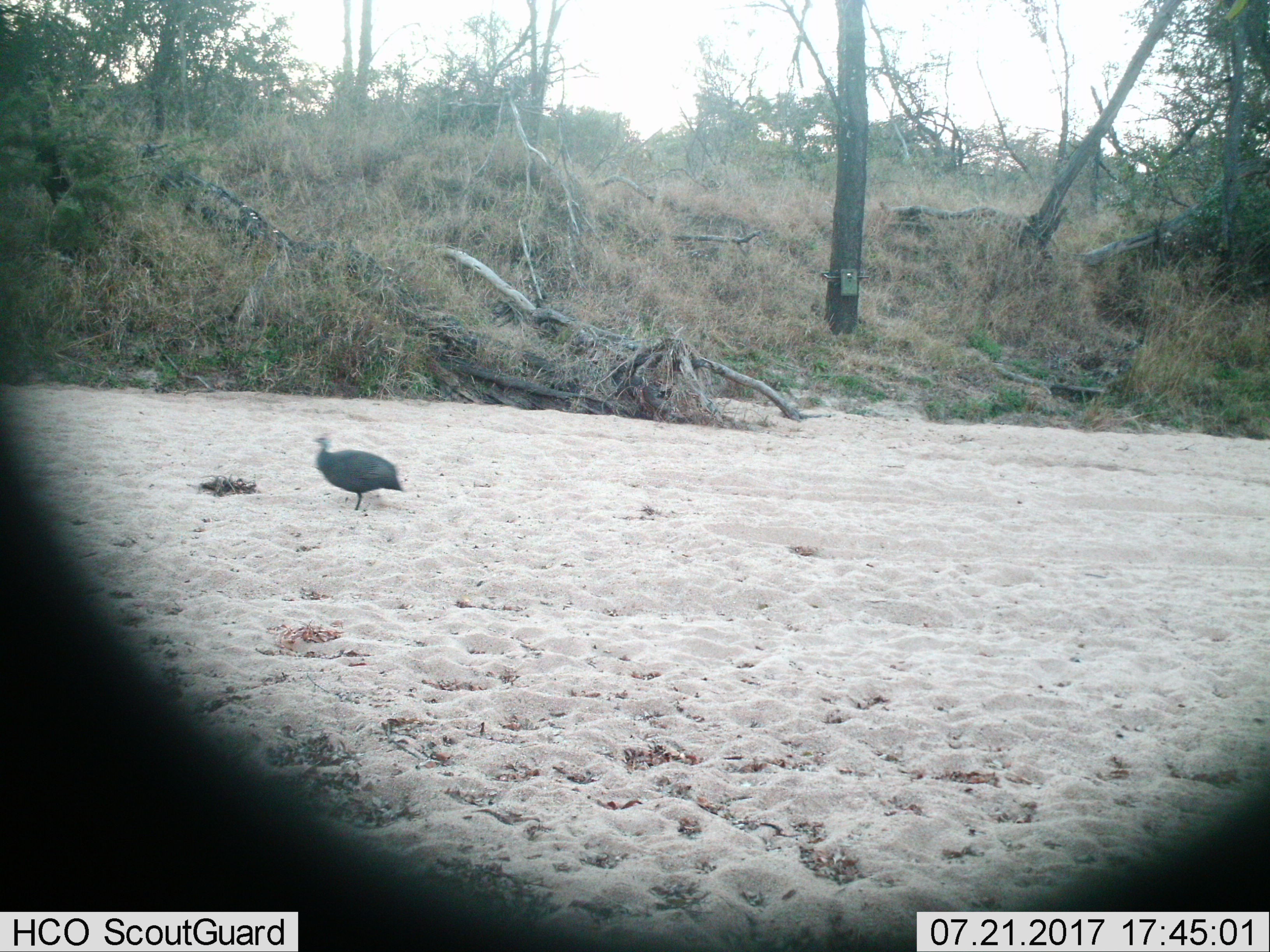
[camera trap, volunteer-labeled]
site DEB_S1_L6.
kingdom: Animalia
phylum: Chordata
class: Aves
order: Galliformes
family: Numididae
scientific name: Numididae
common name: guineafowl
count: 1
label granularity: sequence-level